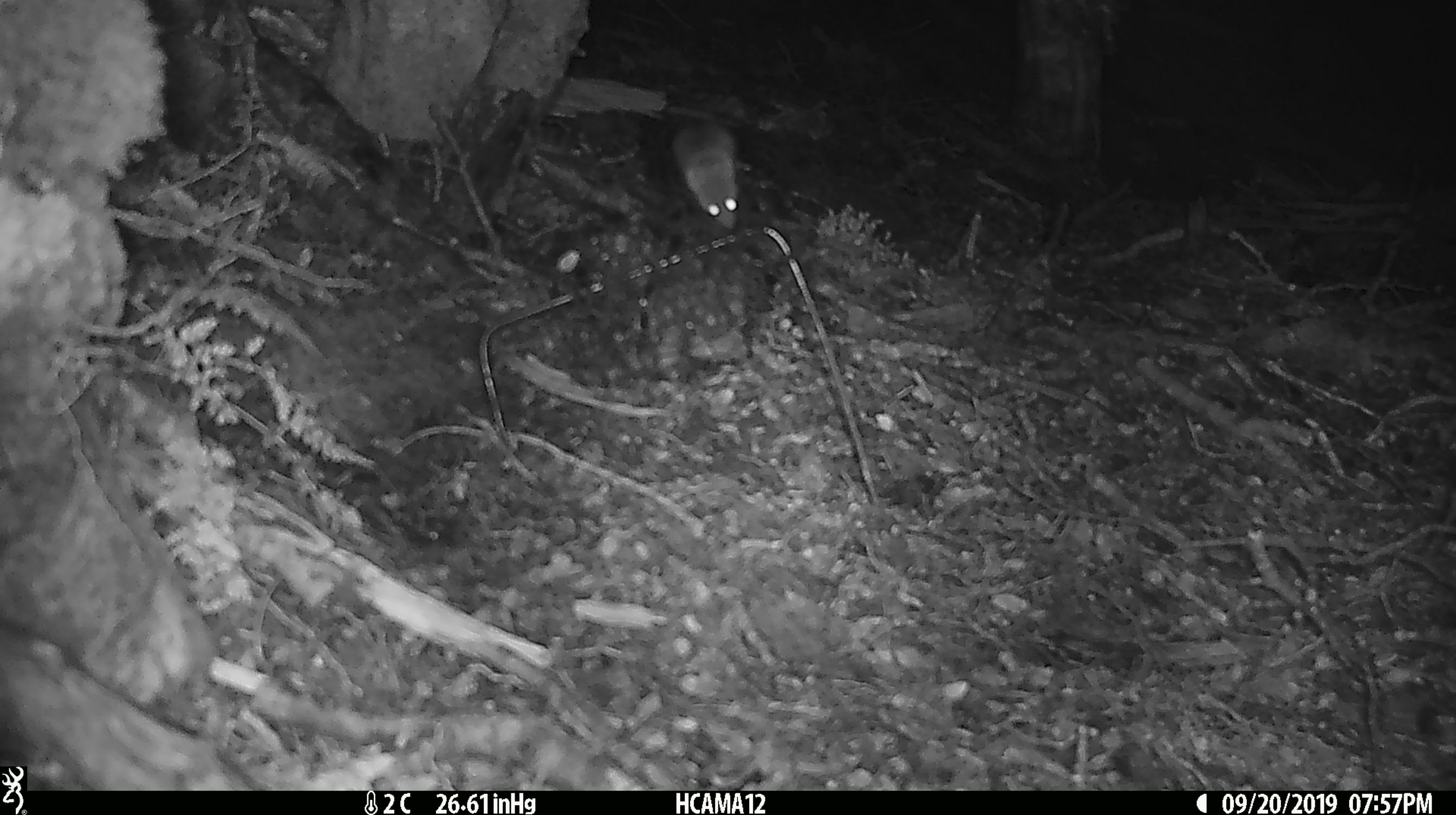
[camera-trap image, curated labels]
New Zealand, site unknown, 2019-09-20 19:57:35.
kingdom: Animalia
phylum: Chordata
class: Mammalia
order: Rodentia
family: Muridae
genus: Mus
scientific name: Mus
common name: mouse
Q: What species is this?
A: Mouse (Mus).